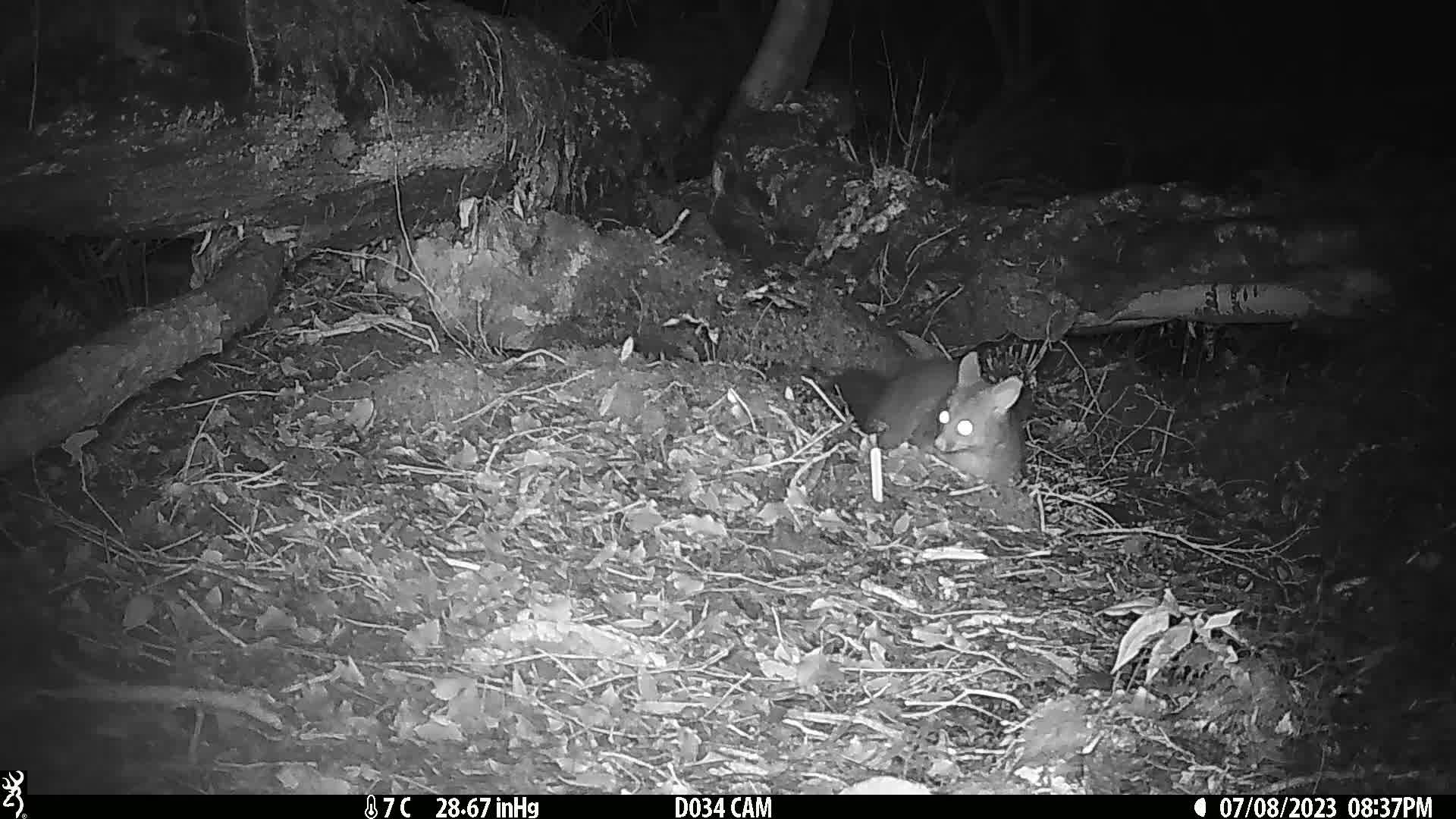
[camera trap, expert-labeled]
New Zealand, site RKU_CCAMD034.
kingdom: Animalia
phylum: Chordata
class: Mammalia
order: Diprotodontia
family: Phalangeridae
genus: Trichosurus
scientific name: Trichosurus vulpecula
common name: common brushtail possum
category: possum